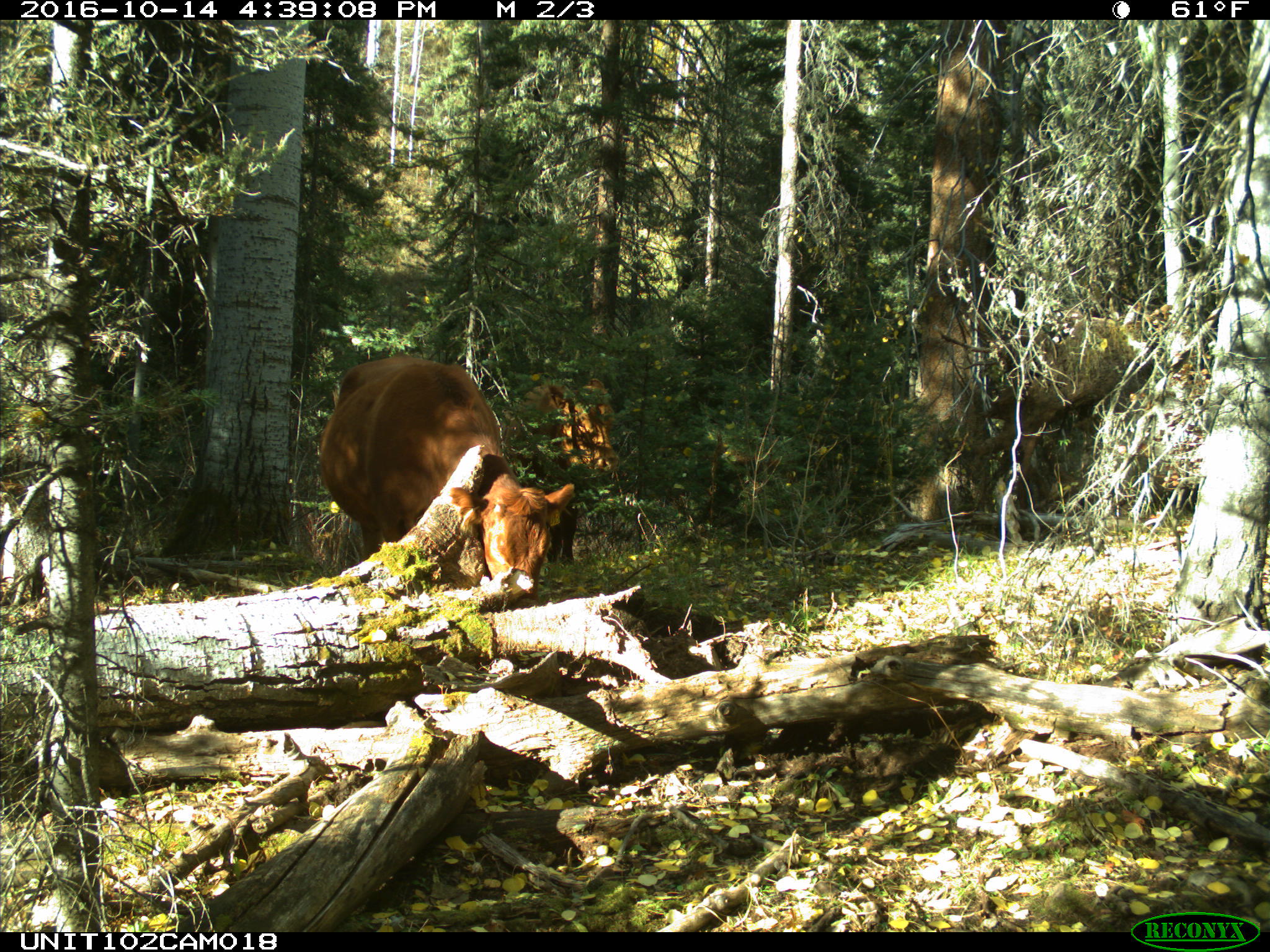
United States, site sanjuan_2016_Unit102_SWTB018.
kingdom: Animalia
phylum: Chordata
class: Mammalia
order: Artiodactyla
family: Bovidae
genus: Bos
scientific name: Bos taurus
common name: domestic cow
Bos taurus (domestic cow).